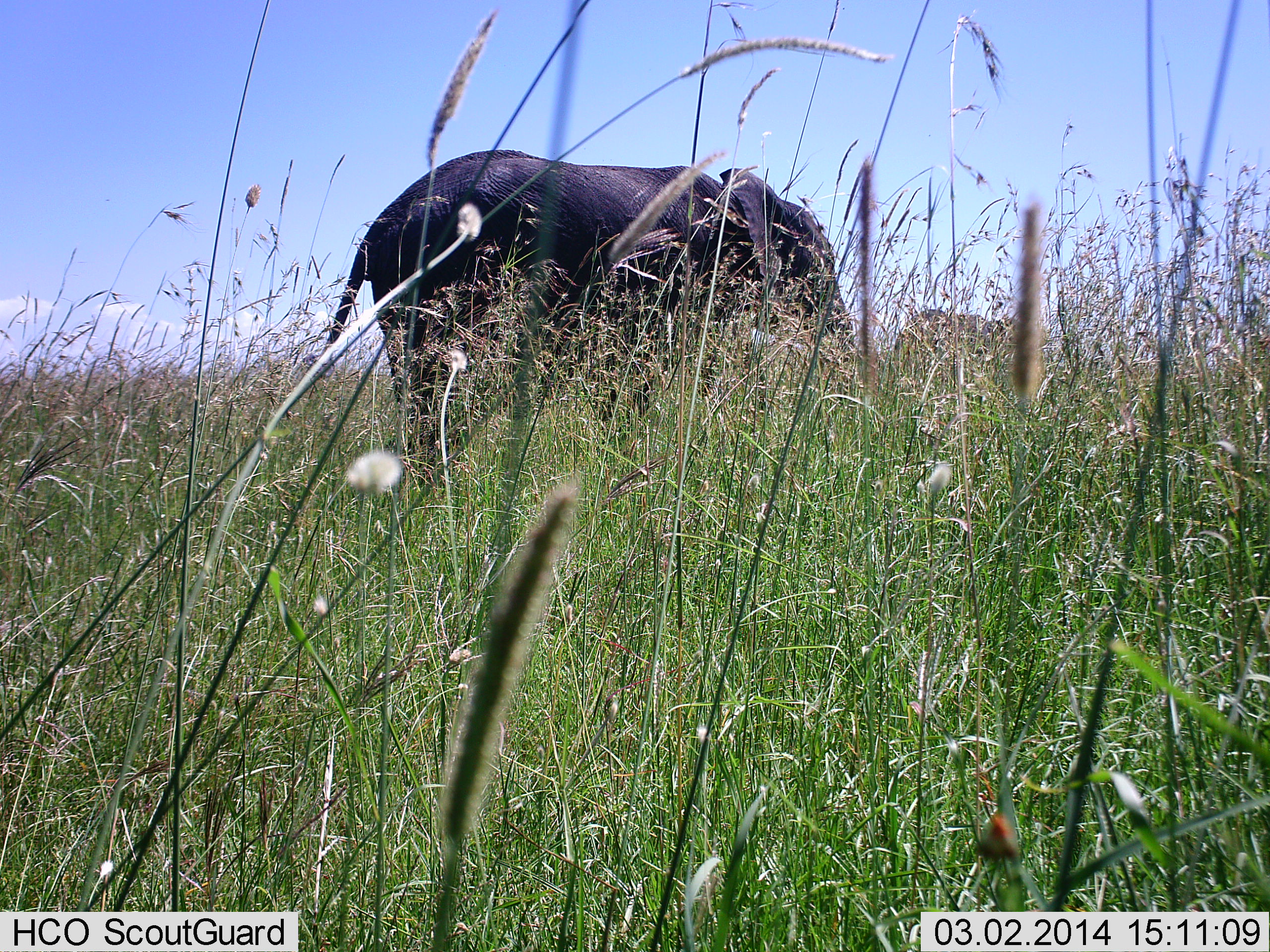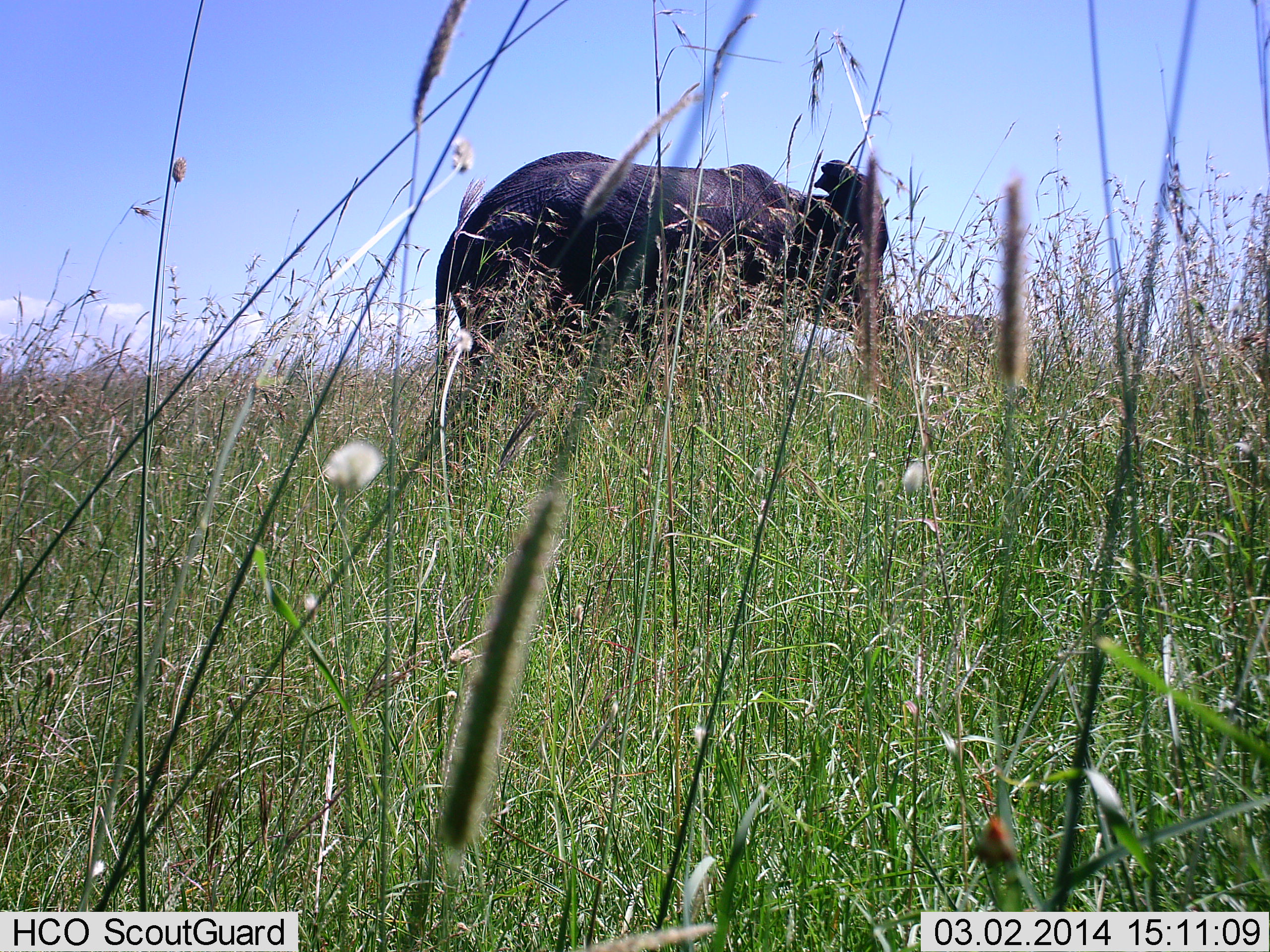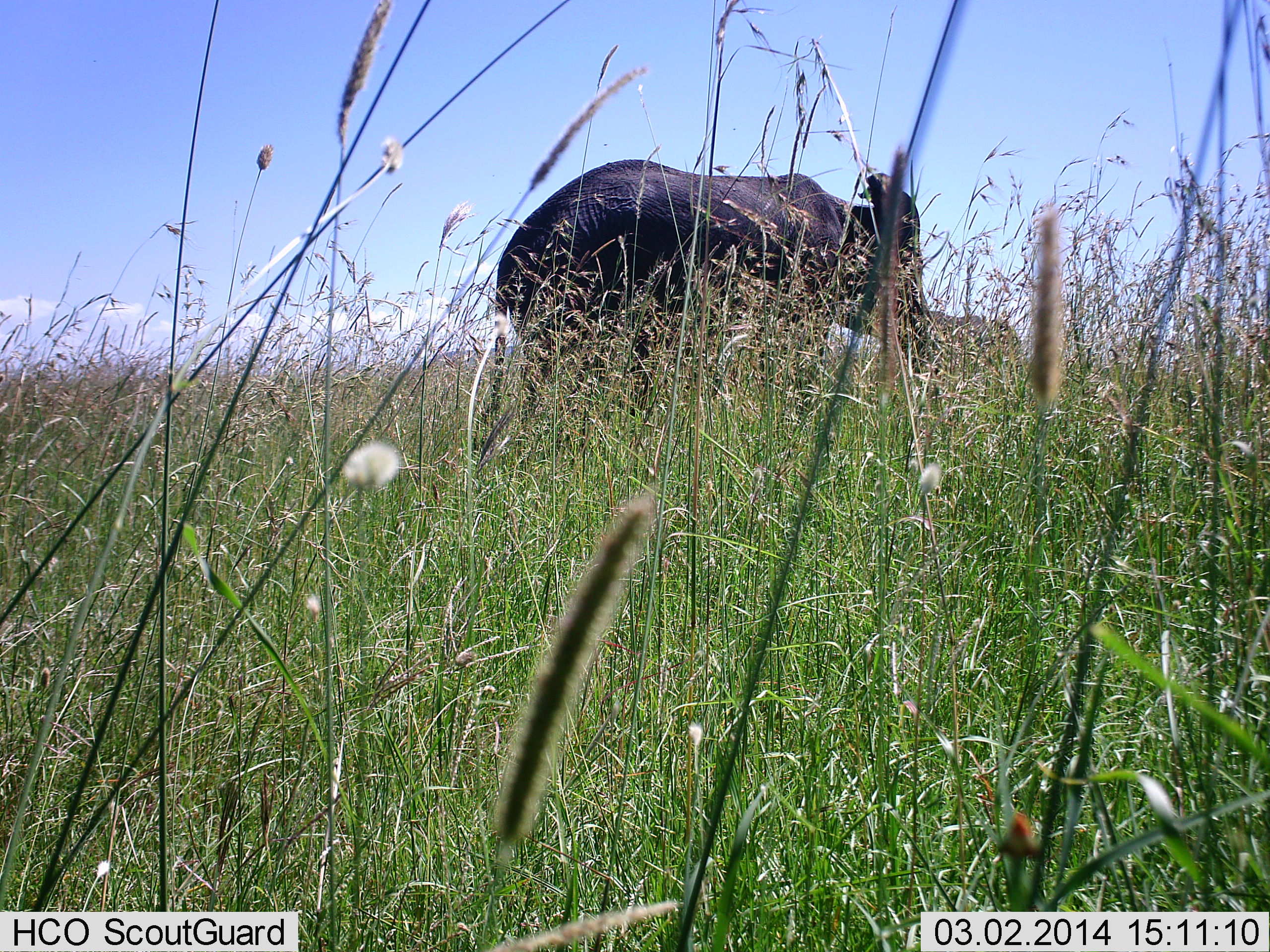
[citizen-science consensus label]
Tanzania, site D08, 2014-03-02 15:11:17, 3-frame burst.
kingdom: Animalia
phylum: Chordata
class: Mammalia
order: Proboscidea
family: Elephantidae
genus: Loxodonta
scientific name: Loxodonta africana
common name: african bush elephant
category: elephant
Elephant (african bush elephant) (Loxodonta africana), count 1. Behavior (volunteer vote fractions): standing 10%, resting 0%, moving 100%, interacting 0%. Young present (vote fraction): 20%. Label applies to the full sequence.